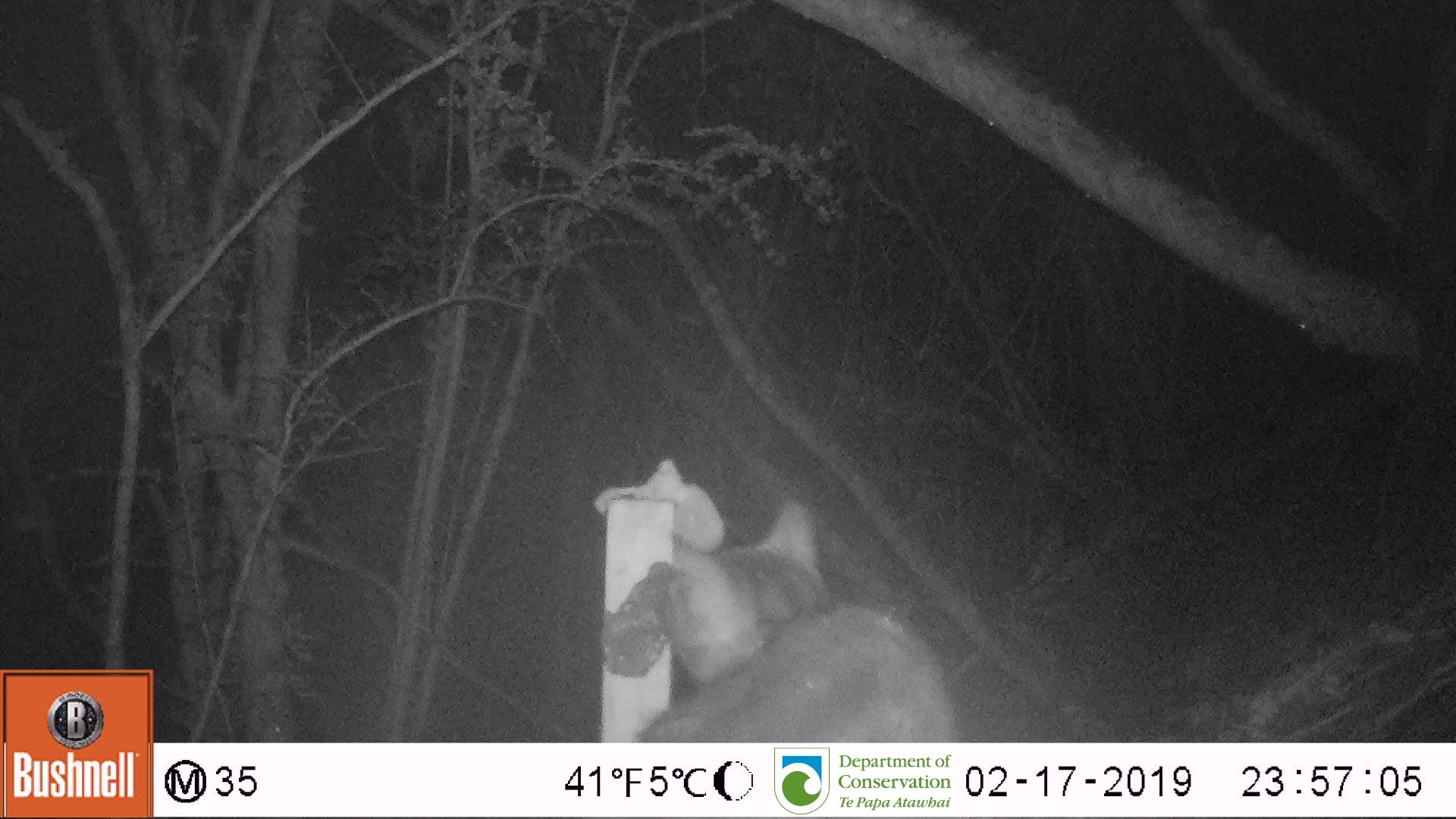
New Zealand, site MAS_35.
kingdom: Animalia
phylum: Chordata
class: Mammalia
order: Carnivora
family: Felidae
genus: Felis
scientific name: Felis catus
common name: domestic cat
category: cat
Cat (domestic cat) (Felis catus).